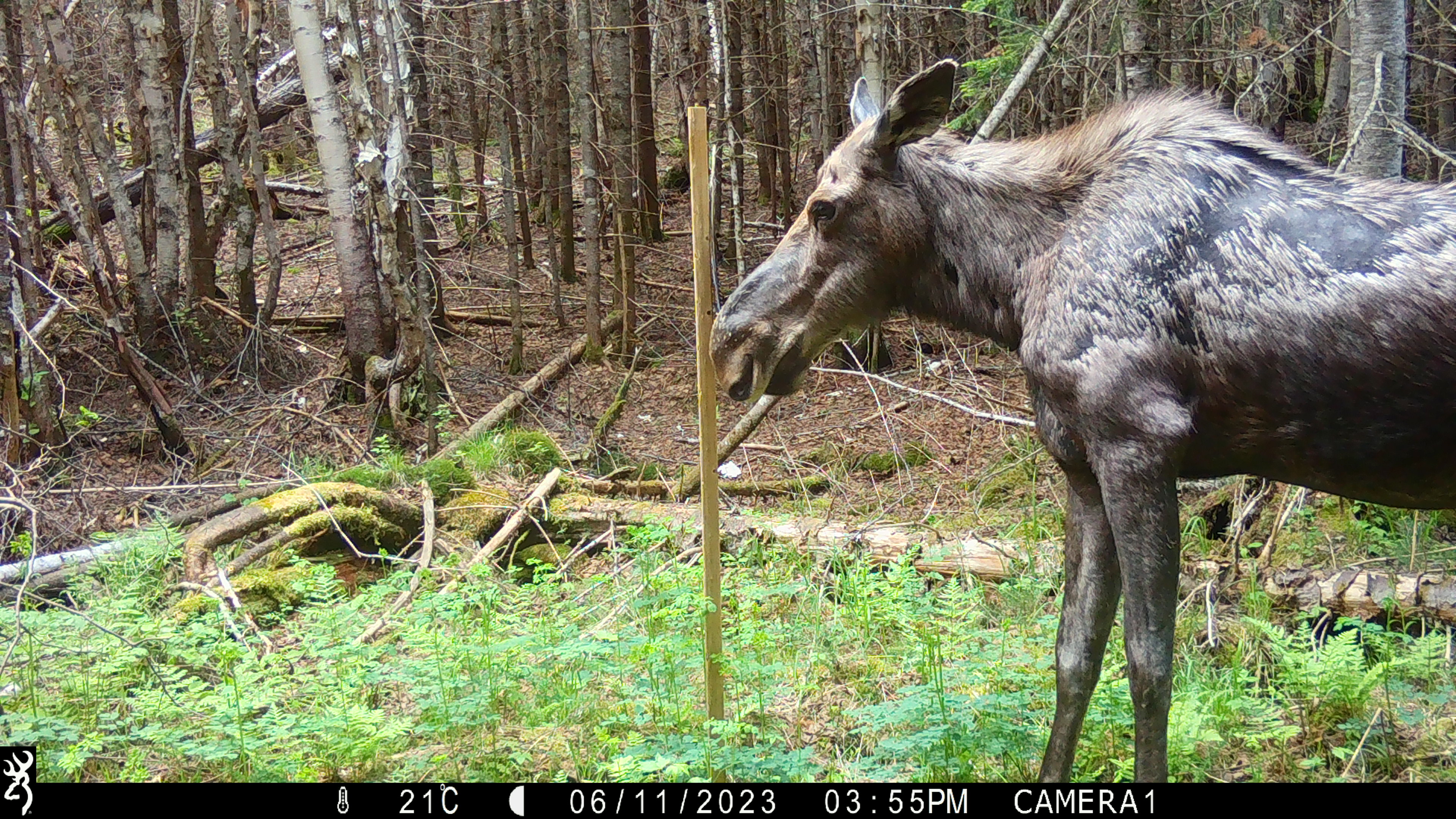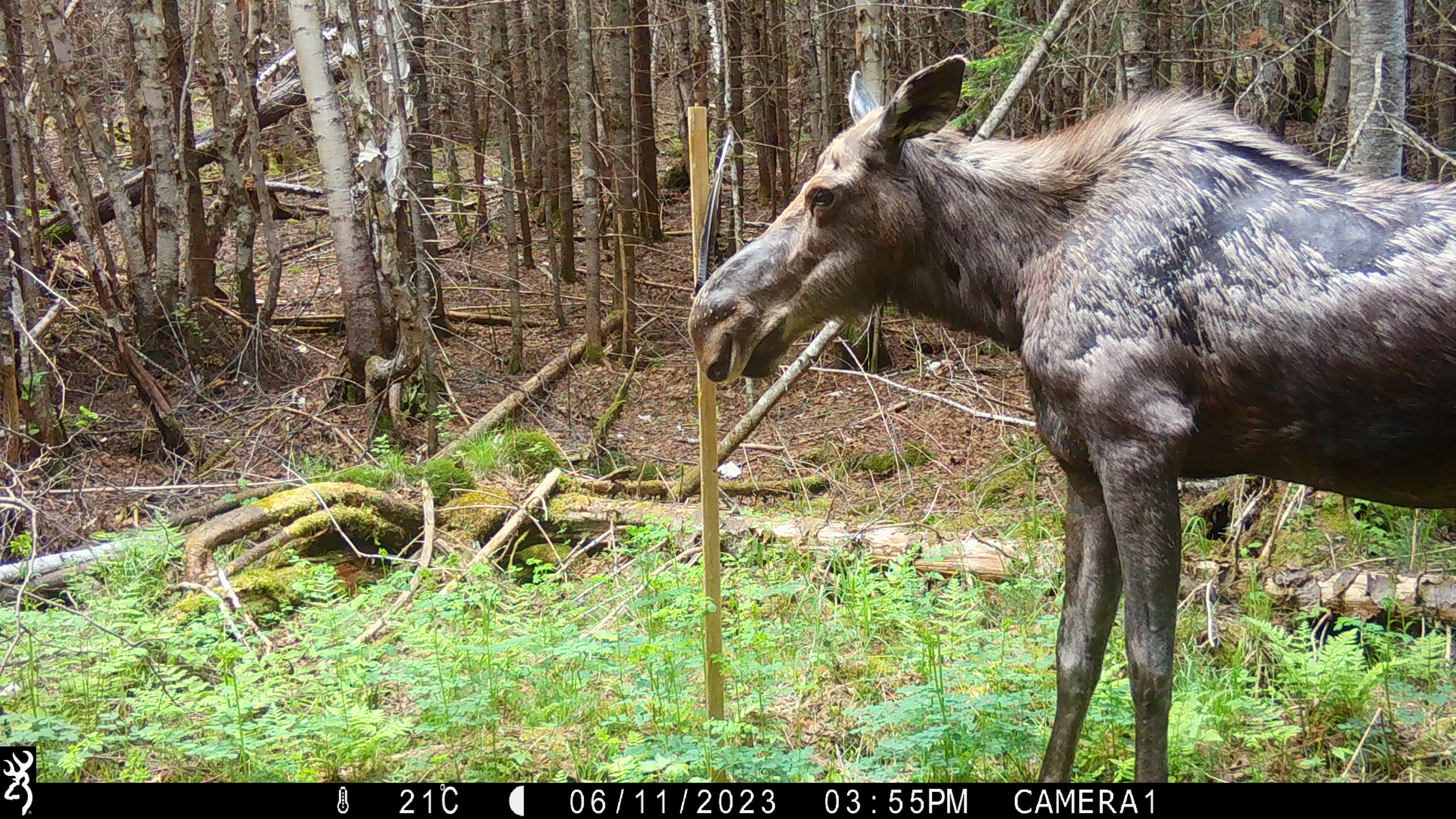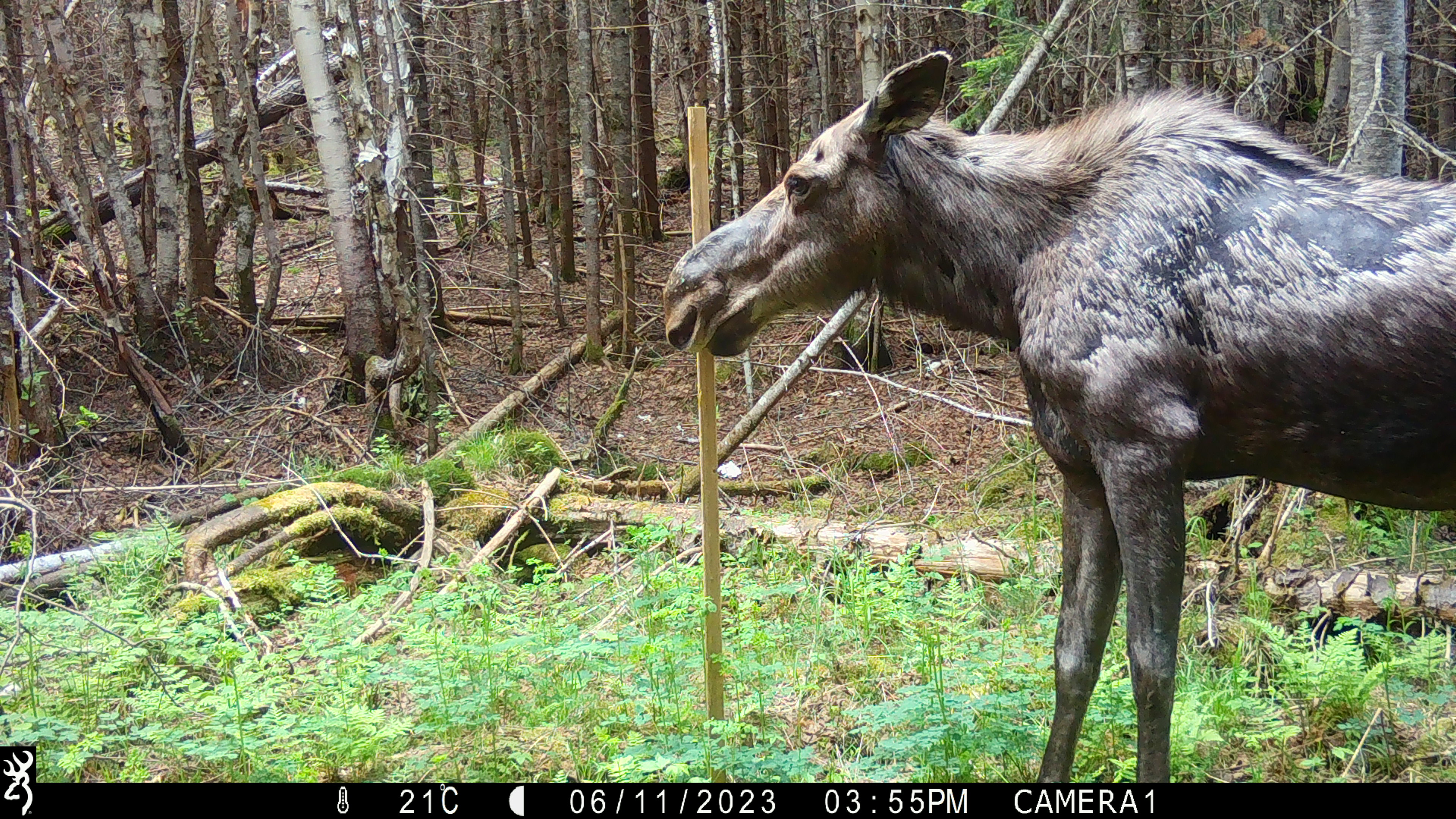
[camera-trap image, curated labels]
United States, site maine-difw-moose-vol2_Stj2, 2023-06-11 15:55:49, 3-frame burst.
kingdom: Animalia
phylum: Chordata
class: Mammalia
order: Artiodactyla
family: Cervidae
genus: Alces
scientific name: Alces alces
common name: moose